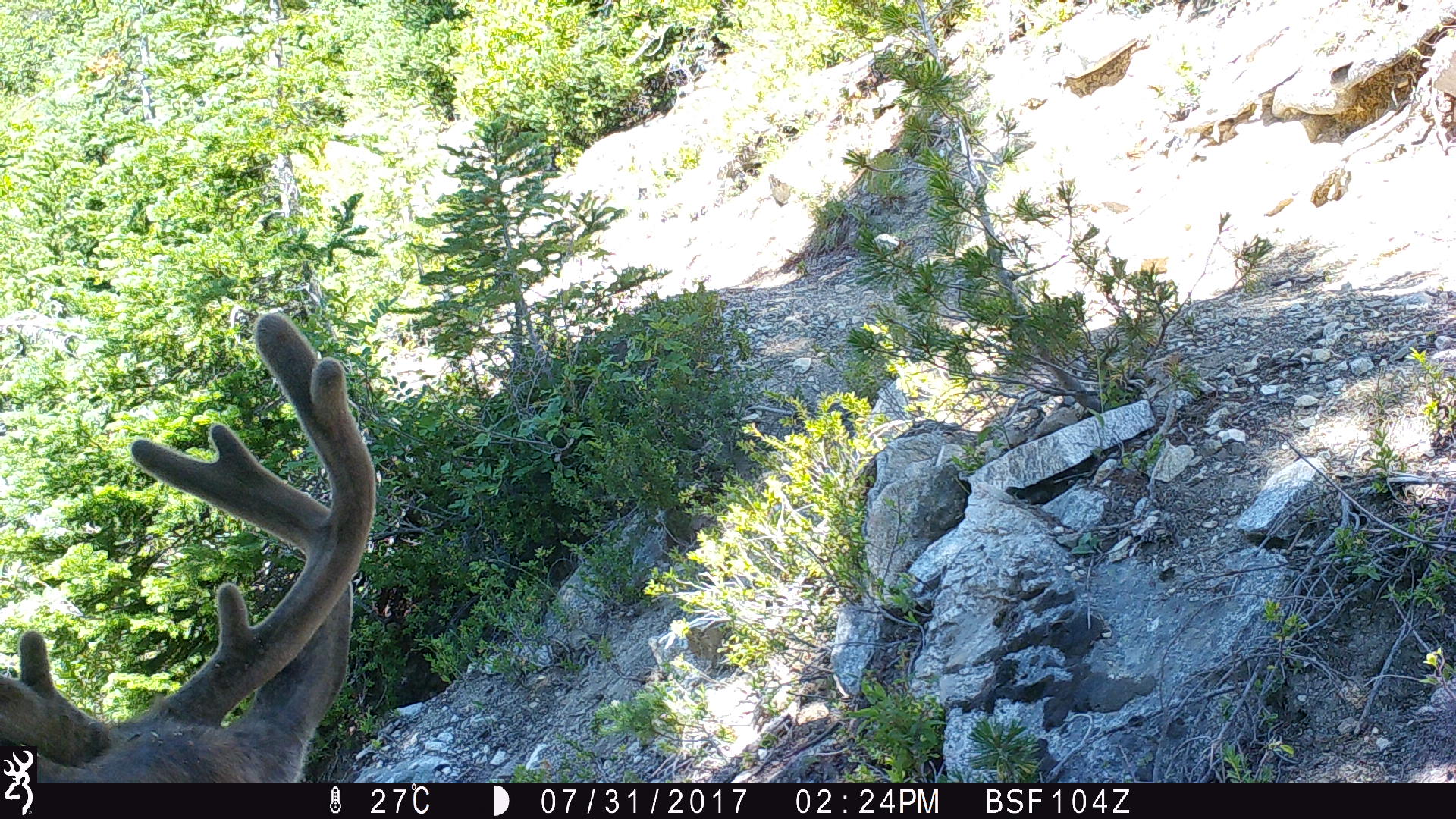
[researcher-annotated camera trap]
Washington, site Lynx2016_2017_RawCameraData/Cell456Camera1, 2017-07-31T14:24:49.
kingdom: Animalia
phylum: Chordata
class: Mammalia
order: Artiodactyla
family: Cervidae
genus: Odocoileus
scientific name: Odocoileus hemionus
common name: mule deer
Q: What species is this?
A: Odocoileus hemionus (mule deer).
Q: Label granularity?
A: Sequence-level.